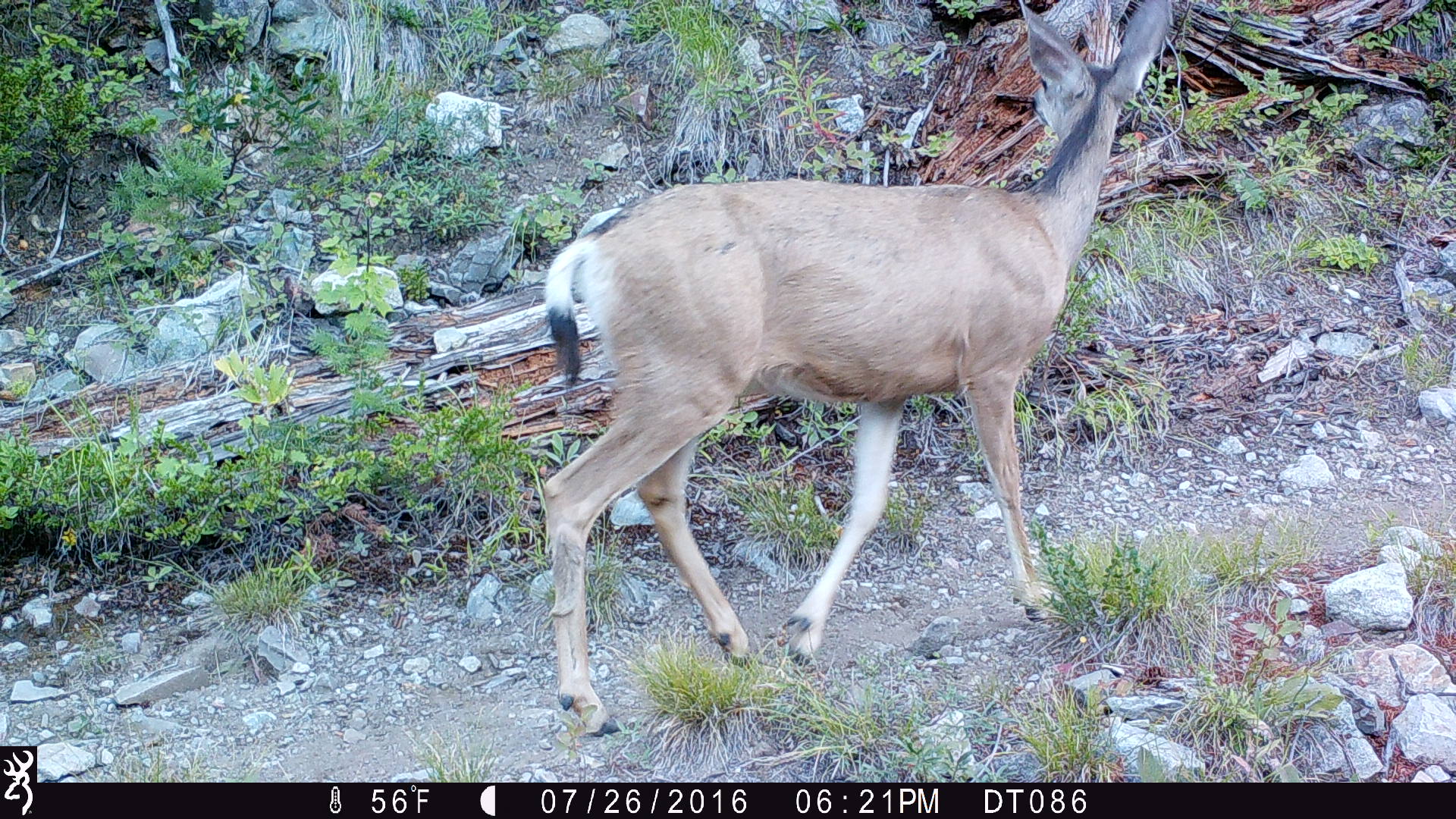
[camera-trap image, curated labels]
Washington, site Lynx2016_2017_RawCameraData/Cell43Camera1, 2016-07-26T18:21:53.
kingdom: Animalia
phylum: Chordata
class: Mammalia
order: Artiodactyla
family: Cervidae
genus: Odocoileus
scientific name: Odocoileus hemionus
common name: mule deer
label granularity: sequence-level